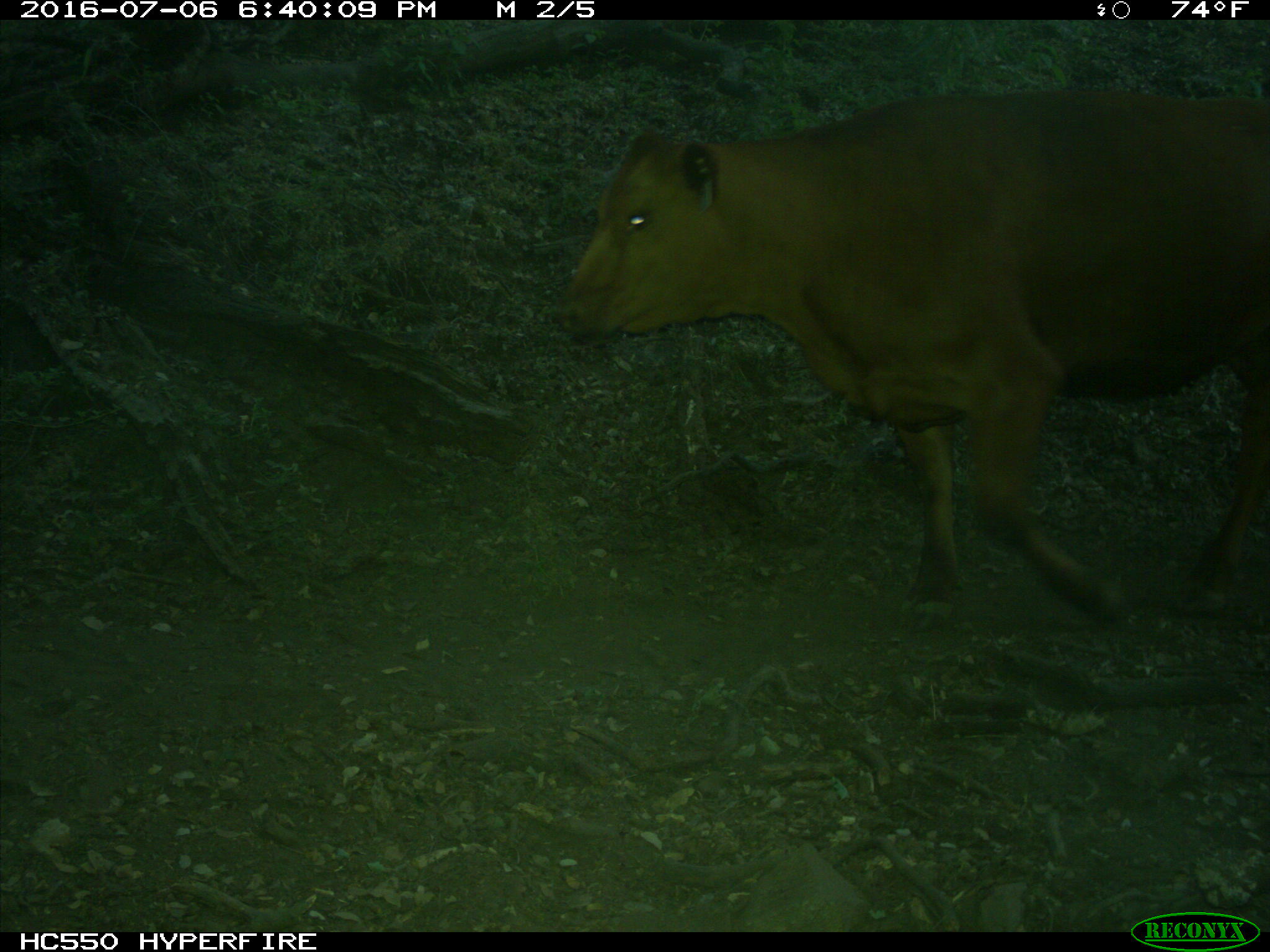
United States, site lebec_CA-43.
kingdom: Animalia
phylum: Chordata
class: Mammalia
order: Artiodactyla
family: Bovidae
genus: Bos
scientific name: Bos taurus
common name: domestic cow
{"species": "Bos taurus (domestic cow)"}